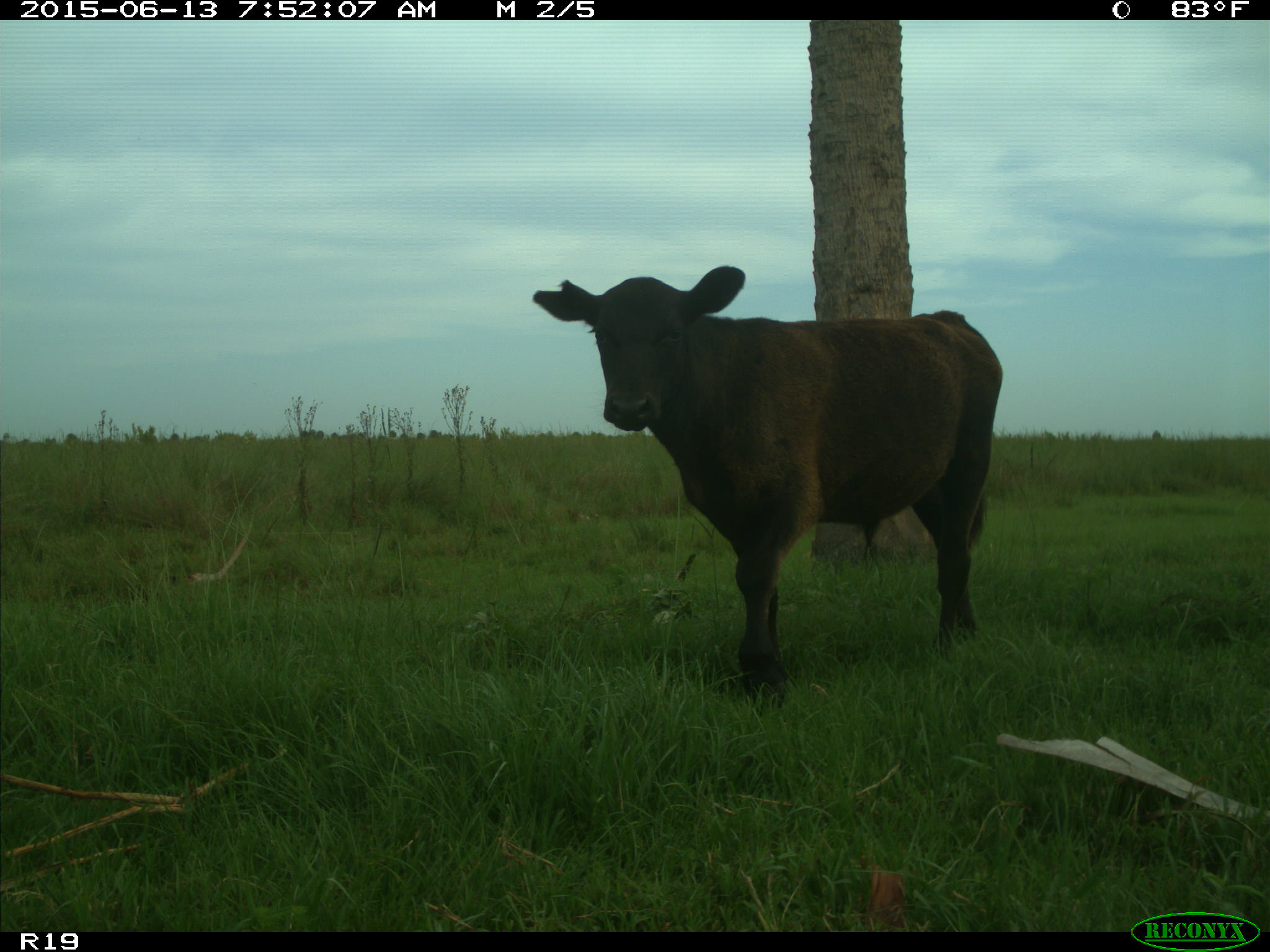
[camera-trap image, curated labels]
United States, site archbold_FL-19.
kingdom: Animalia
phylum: Chordata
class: Mammalia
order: Artiodactyla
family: Bovidae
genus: Bos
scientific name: Bos taurus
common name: domestic cow